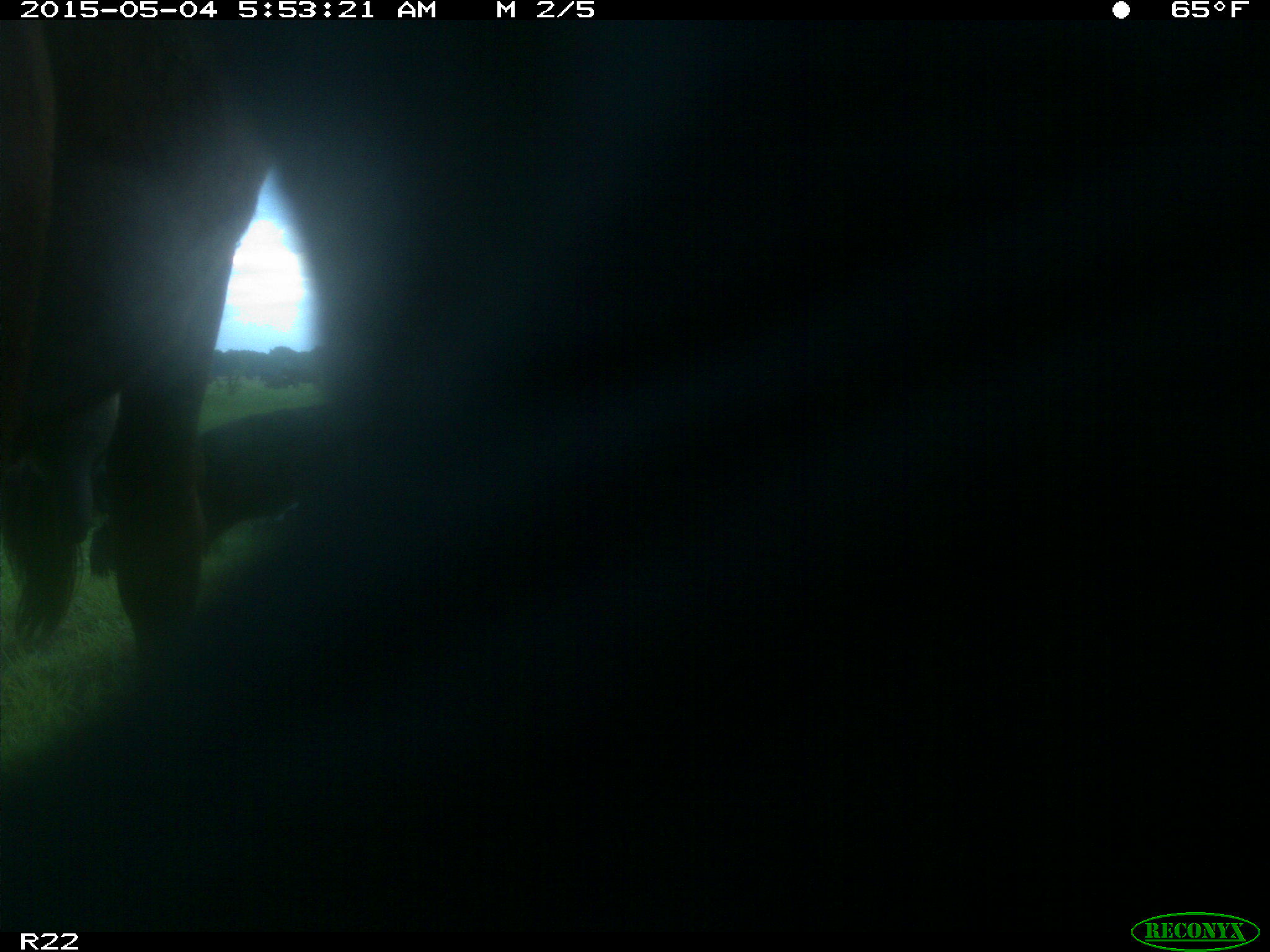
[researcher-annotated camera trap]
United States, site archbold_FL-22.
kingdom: Animalia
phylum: Chordata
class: Mammalia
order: Artiodactyla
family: Bovidae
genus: Bos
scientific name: Bos taurus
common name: domestic cow